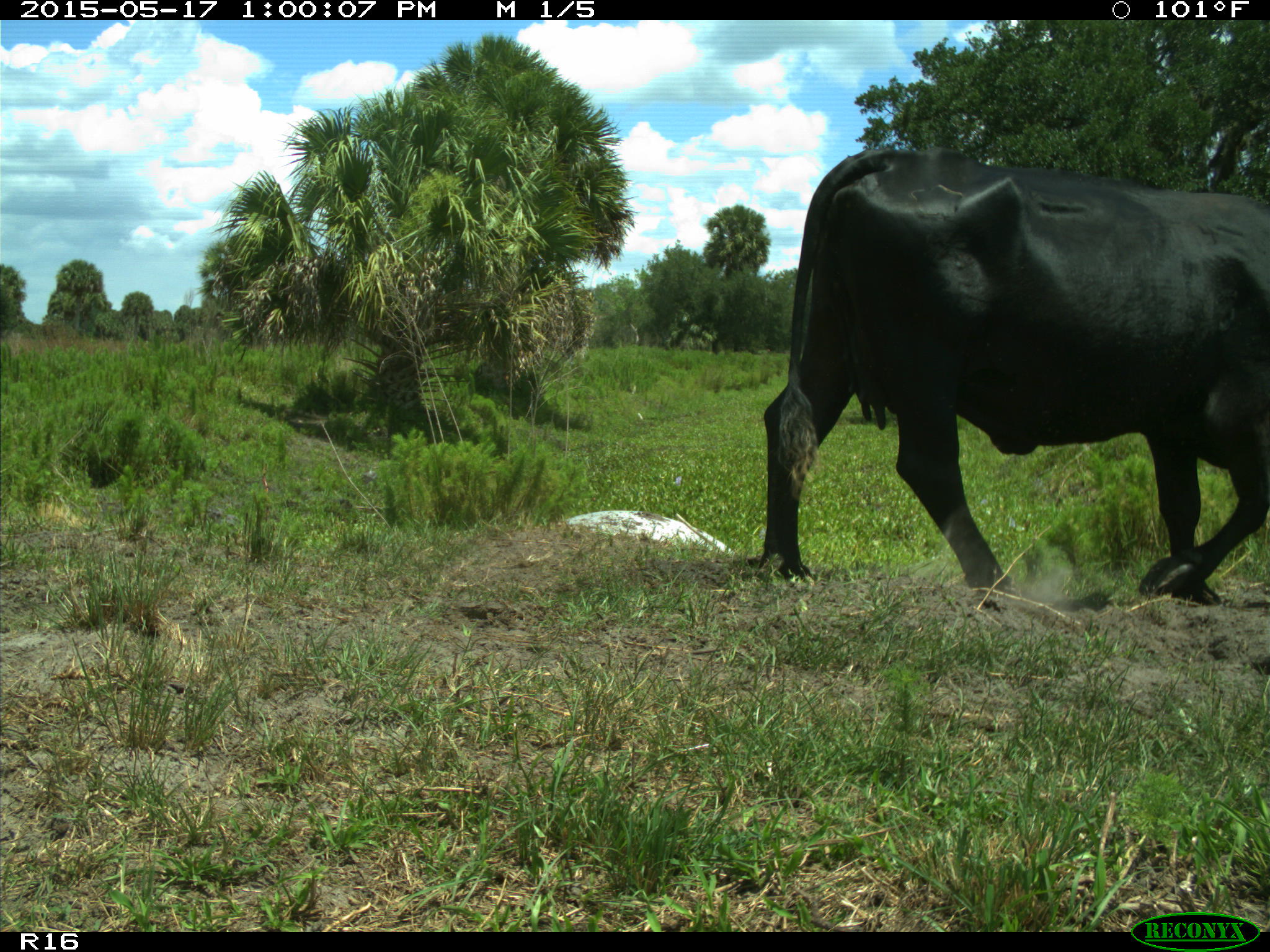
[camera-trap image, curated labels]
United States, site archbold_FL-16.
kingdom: Animalia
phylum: Chordata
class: Mammalia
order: Artiodactyla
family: Bovidae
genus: Bos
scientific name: Bos taurus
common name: domestic cow